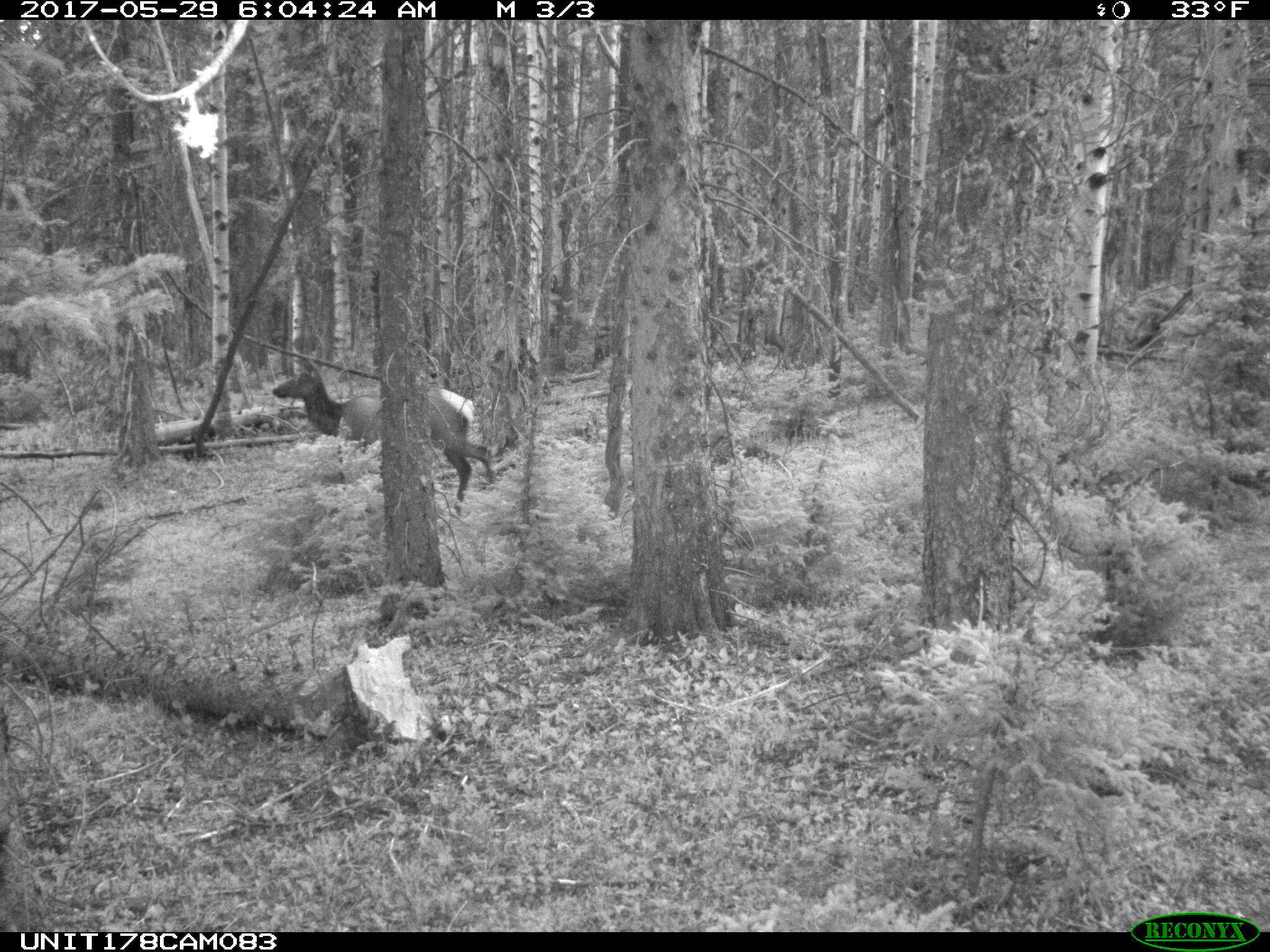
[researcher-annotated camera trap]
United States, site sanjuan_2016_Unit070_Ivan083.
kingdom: Animalia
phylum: Chordata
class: Mammalia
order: Artiodactyla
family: Cervidae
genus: Cervus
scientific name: Cervus elaphus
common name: red deer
Cervus elaphus (red deer).